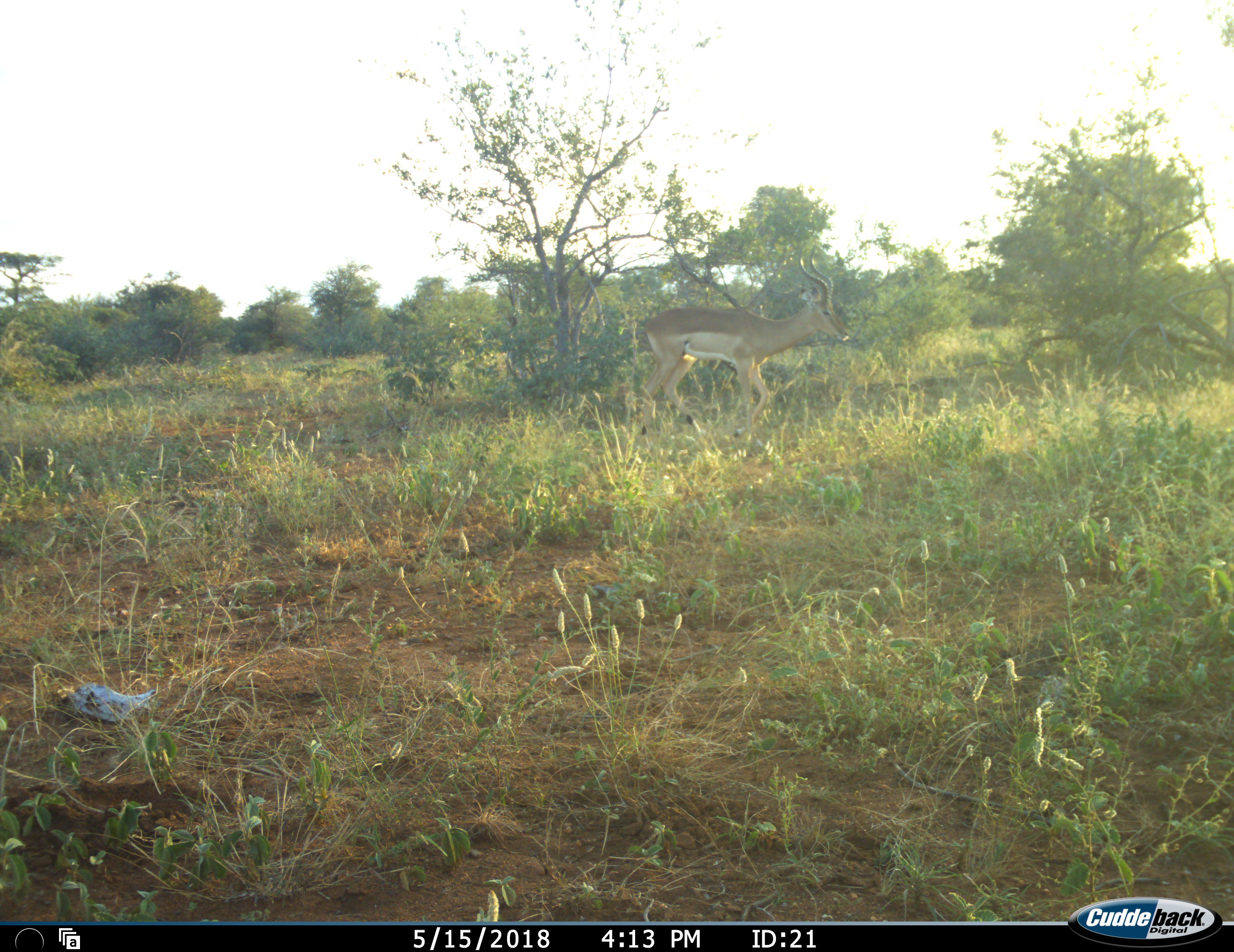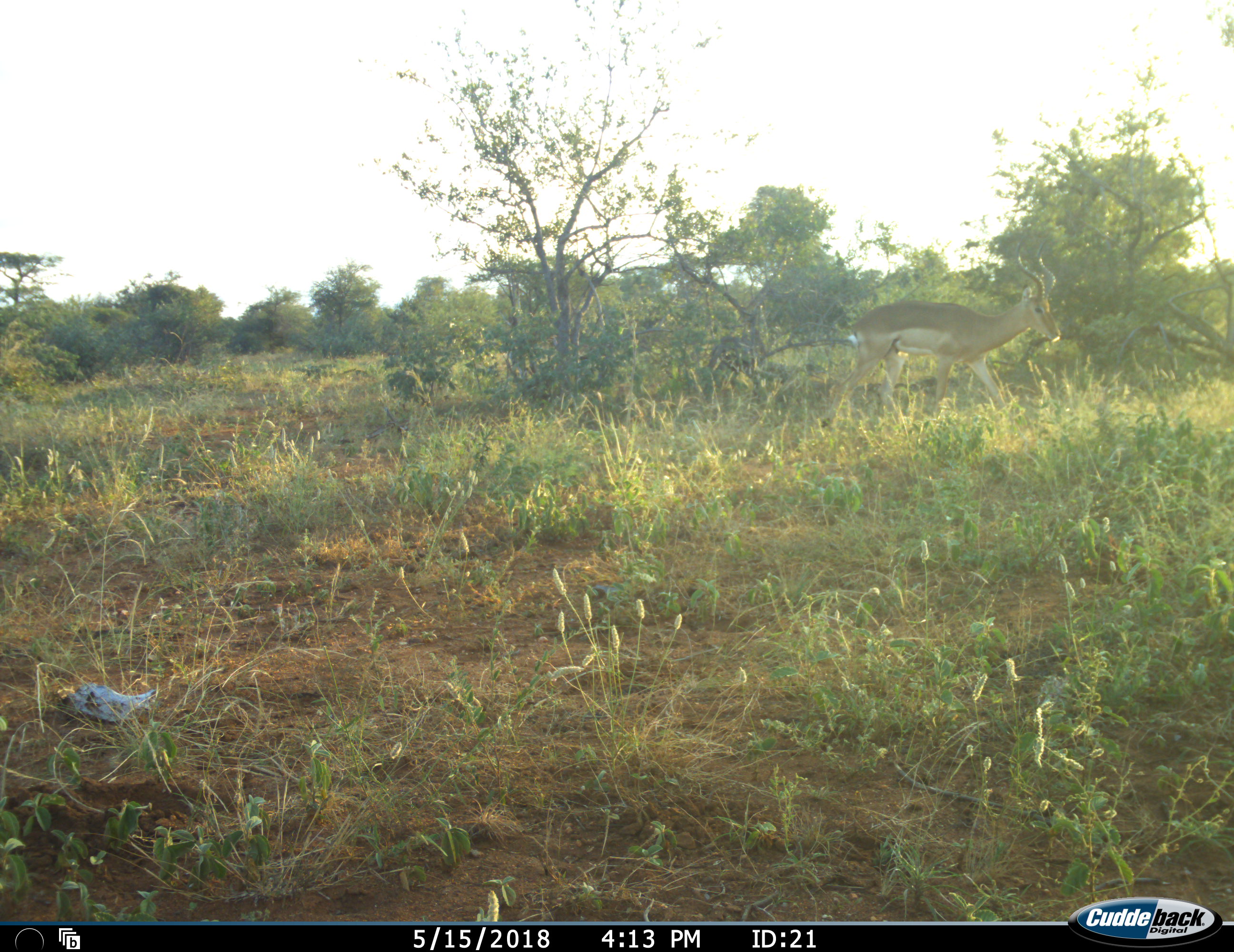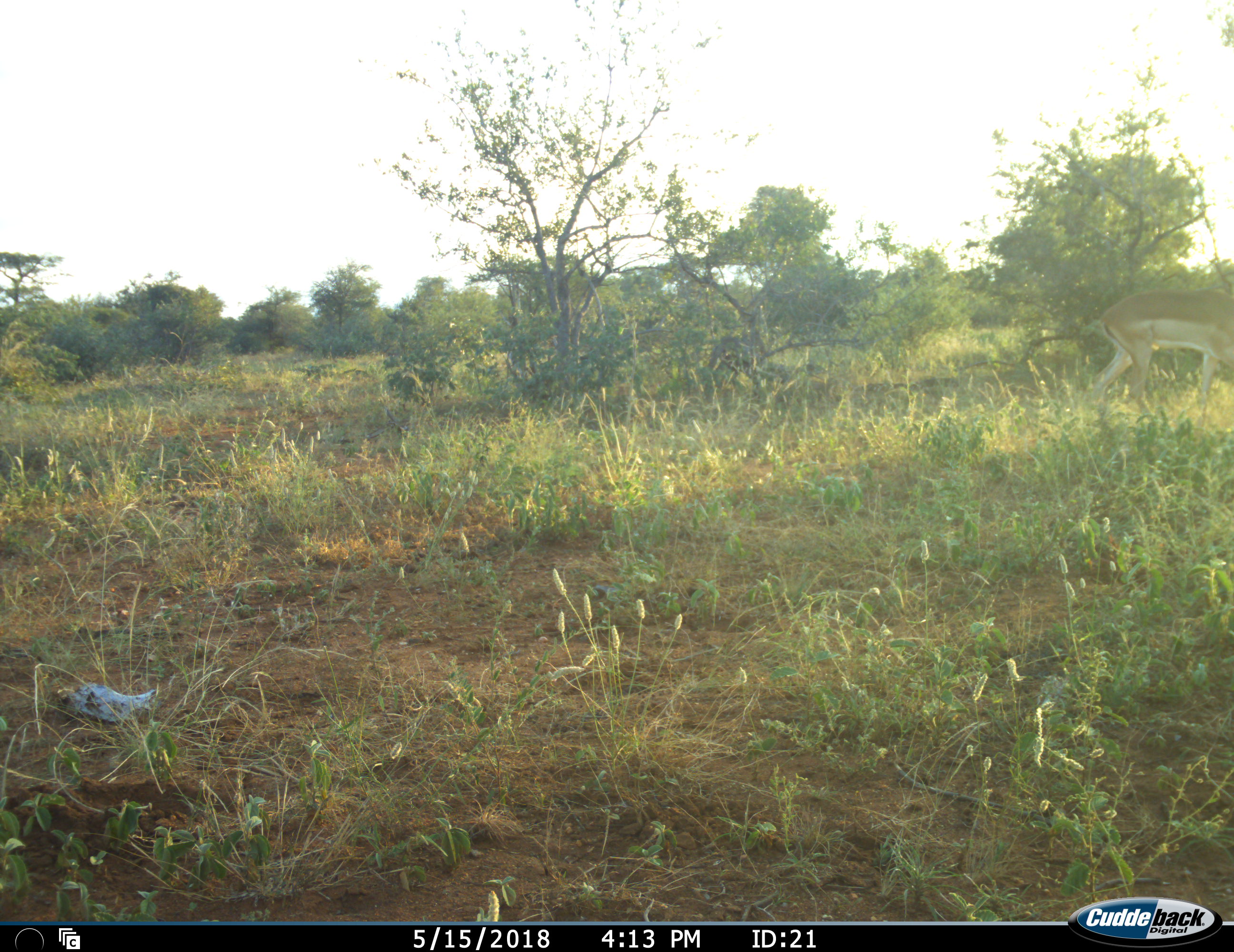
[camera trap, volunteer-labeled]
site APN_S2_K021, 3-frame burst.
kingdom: Animalia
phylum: Chordata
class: Mammalia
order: Artiodactyla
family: Bovidae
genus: Aepyceros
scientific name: Aepyceros melampus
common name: impala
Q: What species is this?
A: Impala (Aepyceros melampus).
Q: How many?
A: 1.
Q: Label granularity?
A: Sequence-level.